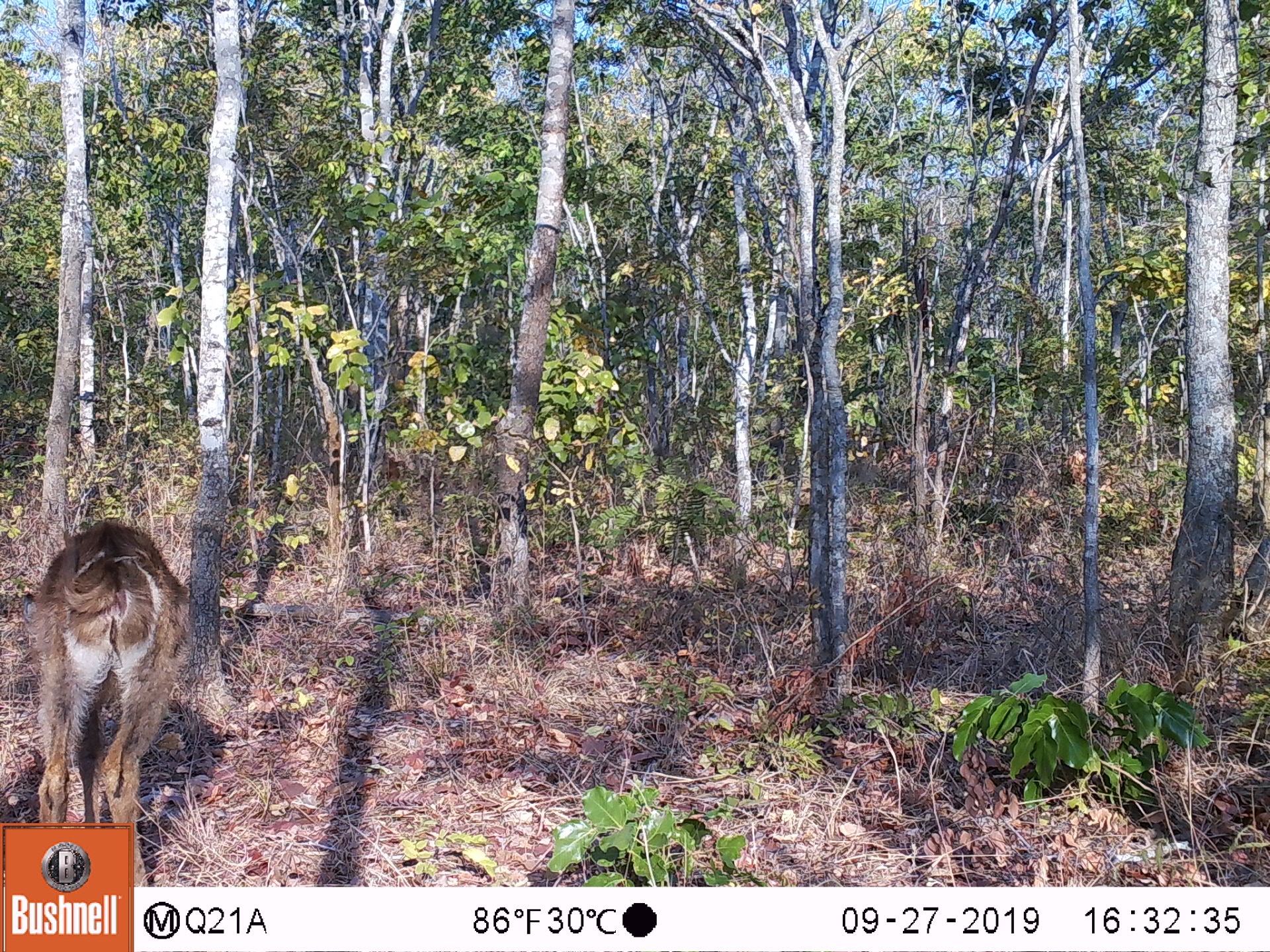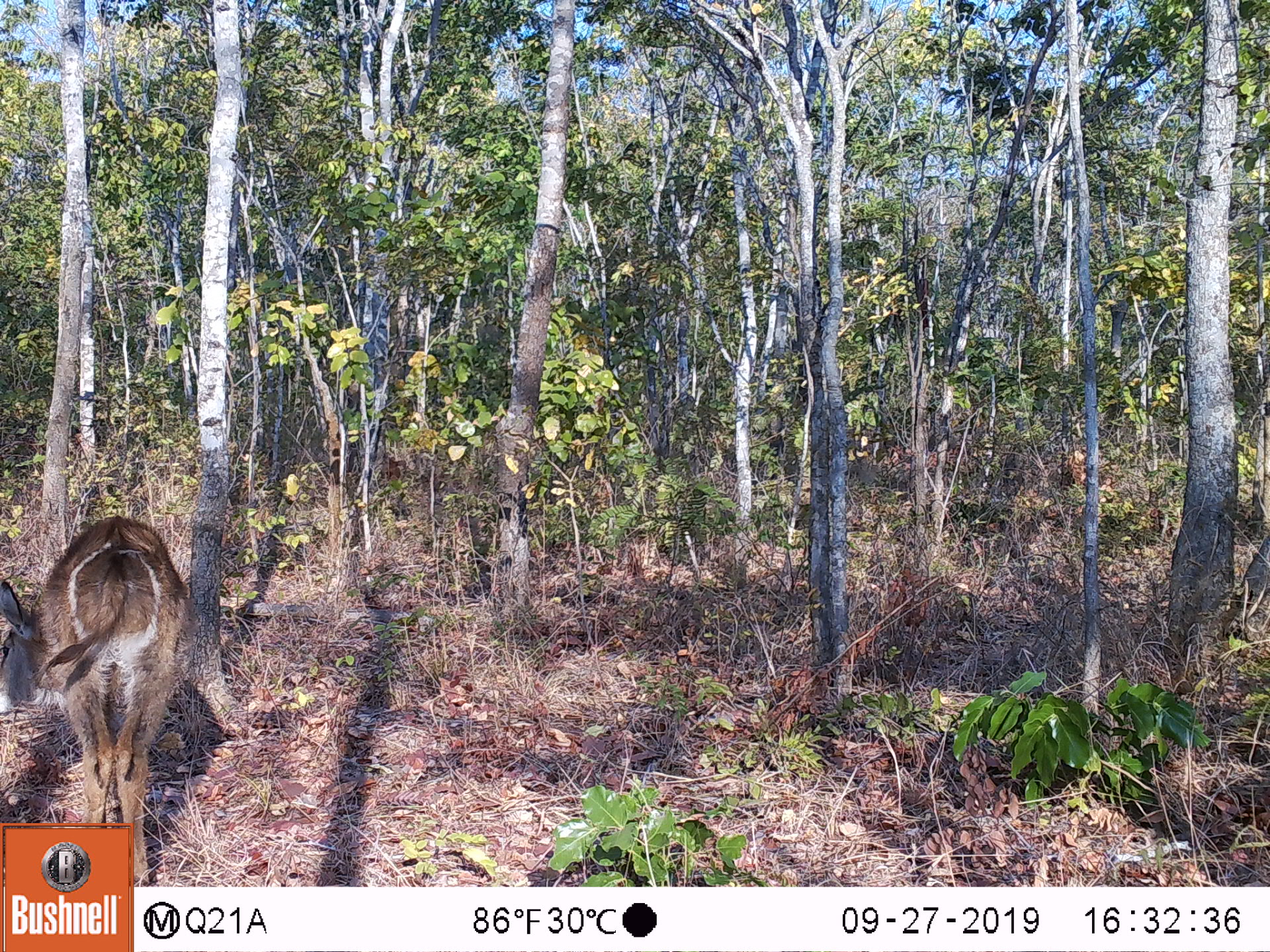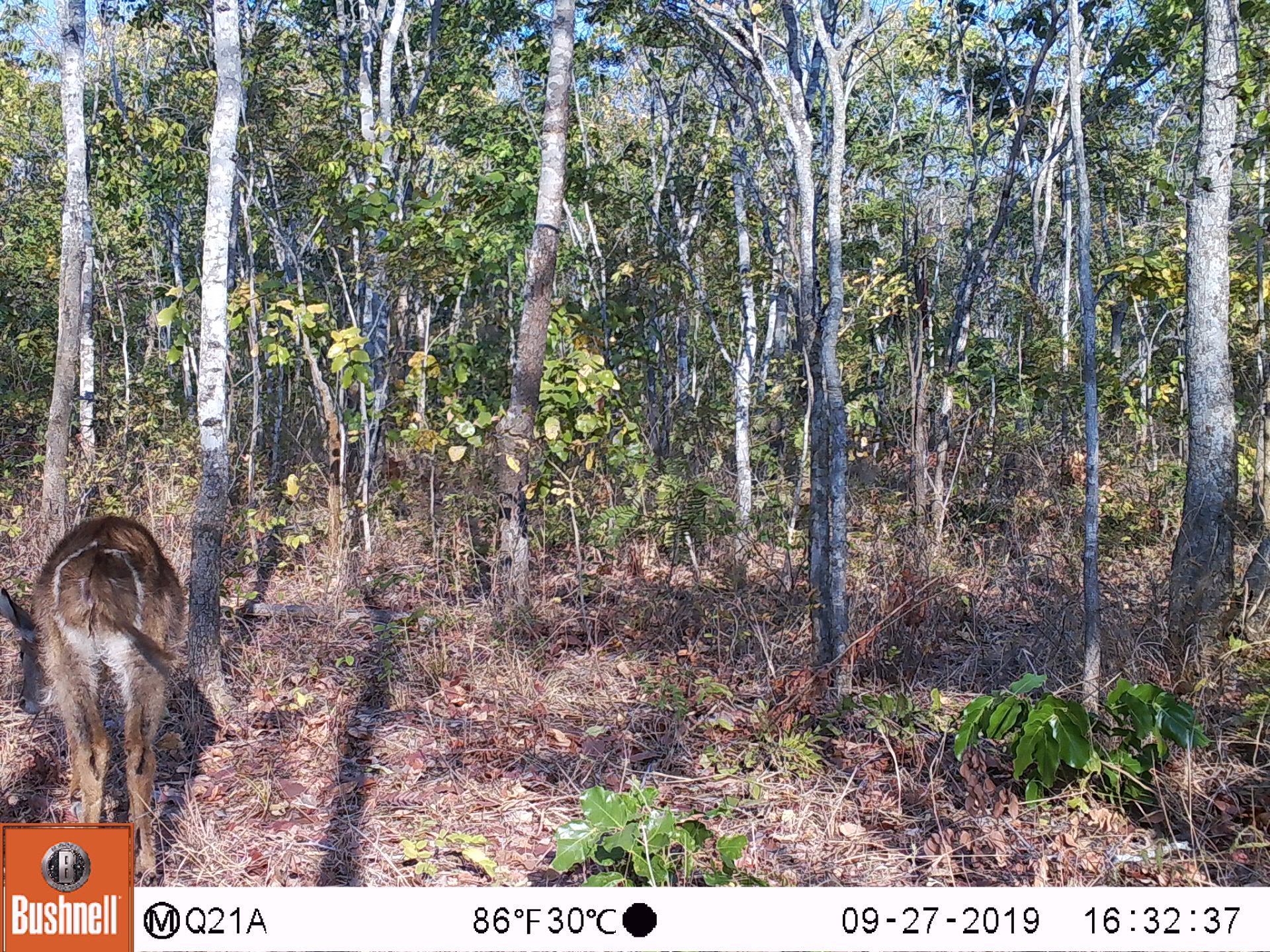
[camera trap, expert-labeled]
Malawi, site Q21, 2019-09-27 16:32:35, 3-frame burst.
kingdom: Animalia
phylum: Chordata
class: Mammalia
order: Artiodactyla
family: Bovidae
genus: Kobus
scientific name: Kobus ellipsiprymnus ellipsiprymnus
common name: common waterbuck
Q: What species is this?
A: Common waterbuck (Kobus ellipsiprymnus ellipsiprymnus).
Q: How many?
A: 1.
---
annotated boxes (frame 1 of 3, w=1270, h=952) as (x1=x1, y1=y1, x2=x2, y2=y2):
common waterbuck: (x1=22, y1=516, x2=192, y2=821)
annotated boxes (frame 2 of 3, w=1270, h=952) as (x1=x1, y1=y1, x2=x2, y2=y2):
common waterbuck: (x1=2, y1=516, x2=190, y2=818)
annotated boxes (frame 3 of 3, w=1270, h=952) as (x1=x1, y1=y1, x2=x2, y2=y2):
common waterbuck: (x1=2, y1=518, x2=189, y2=819)